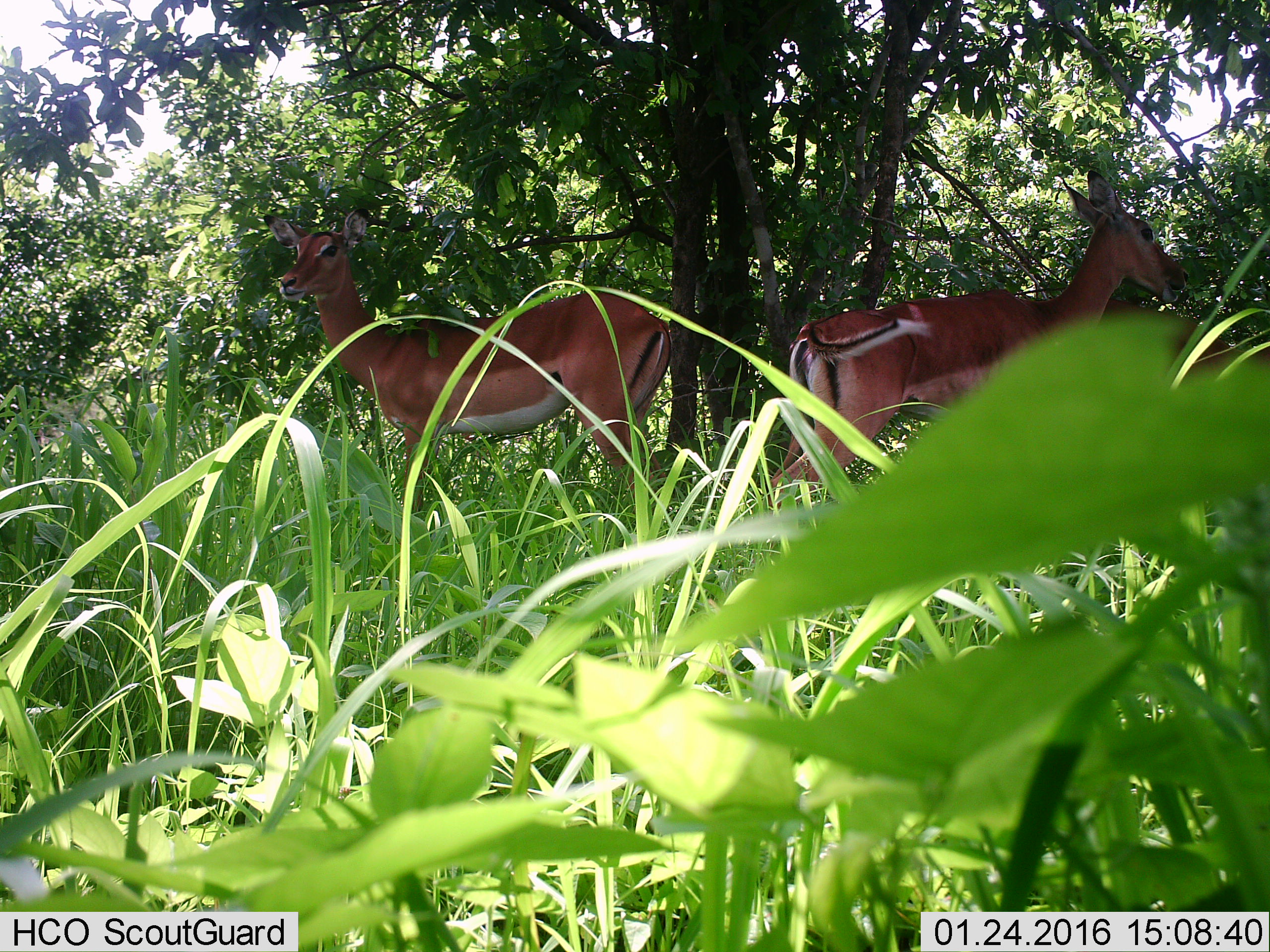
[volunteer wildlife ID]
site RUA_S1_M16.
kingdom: Animalia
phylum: Chordata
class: Mammalia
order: Artiodactyla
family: Bovidae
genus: Aepyceros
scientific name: Aepyceros melampus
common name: impala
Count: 2.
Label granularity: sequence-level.